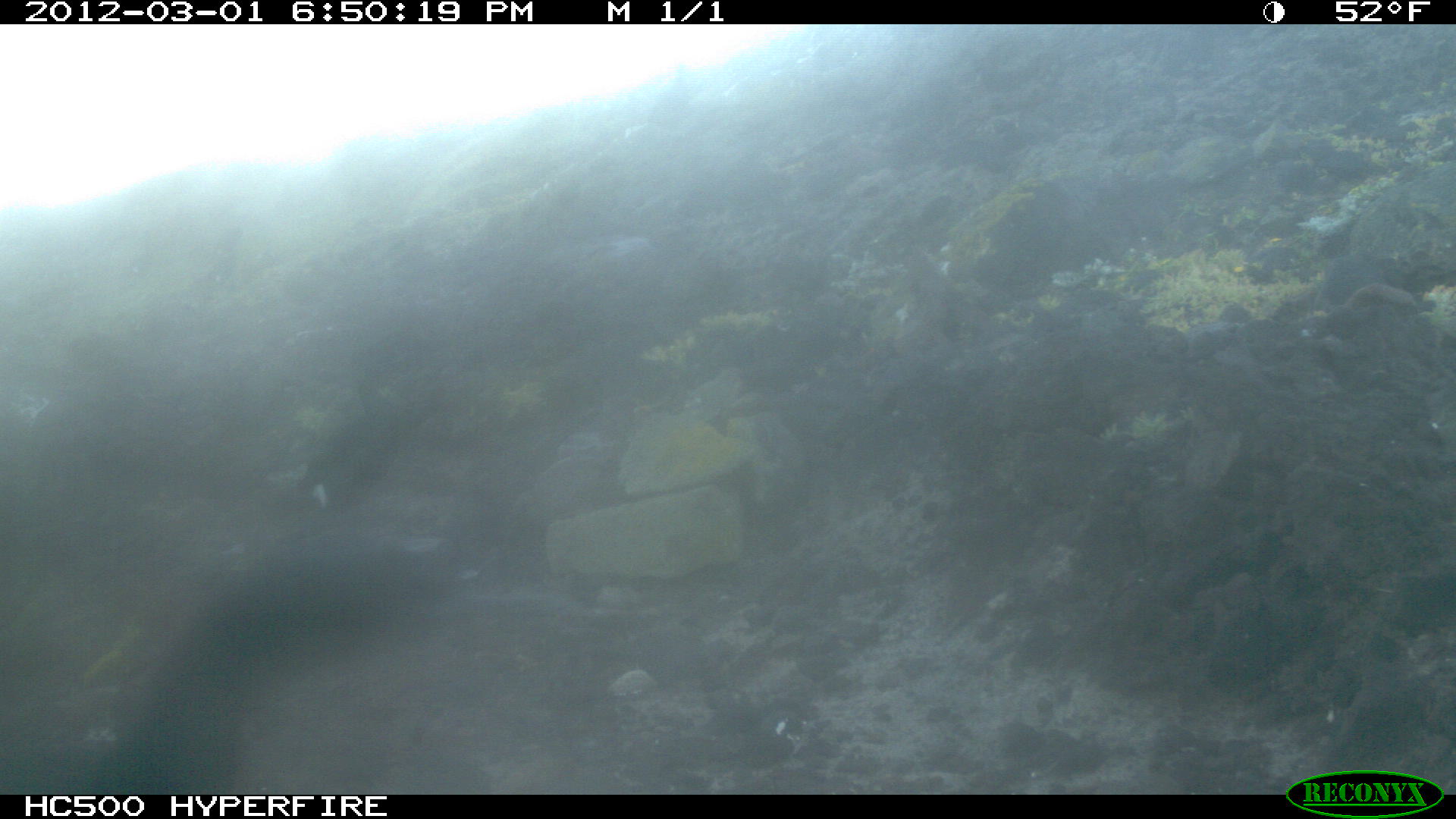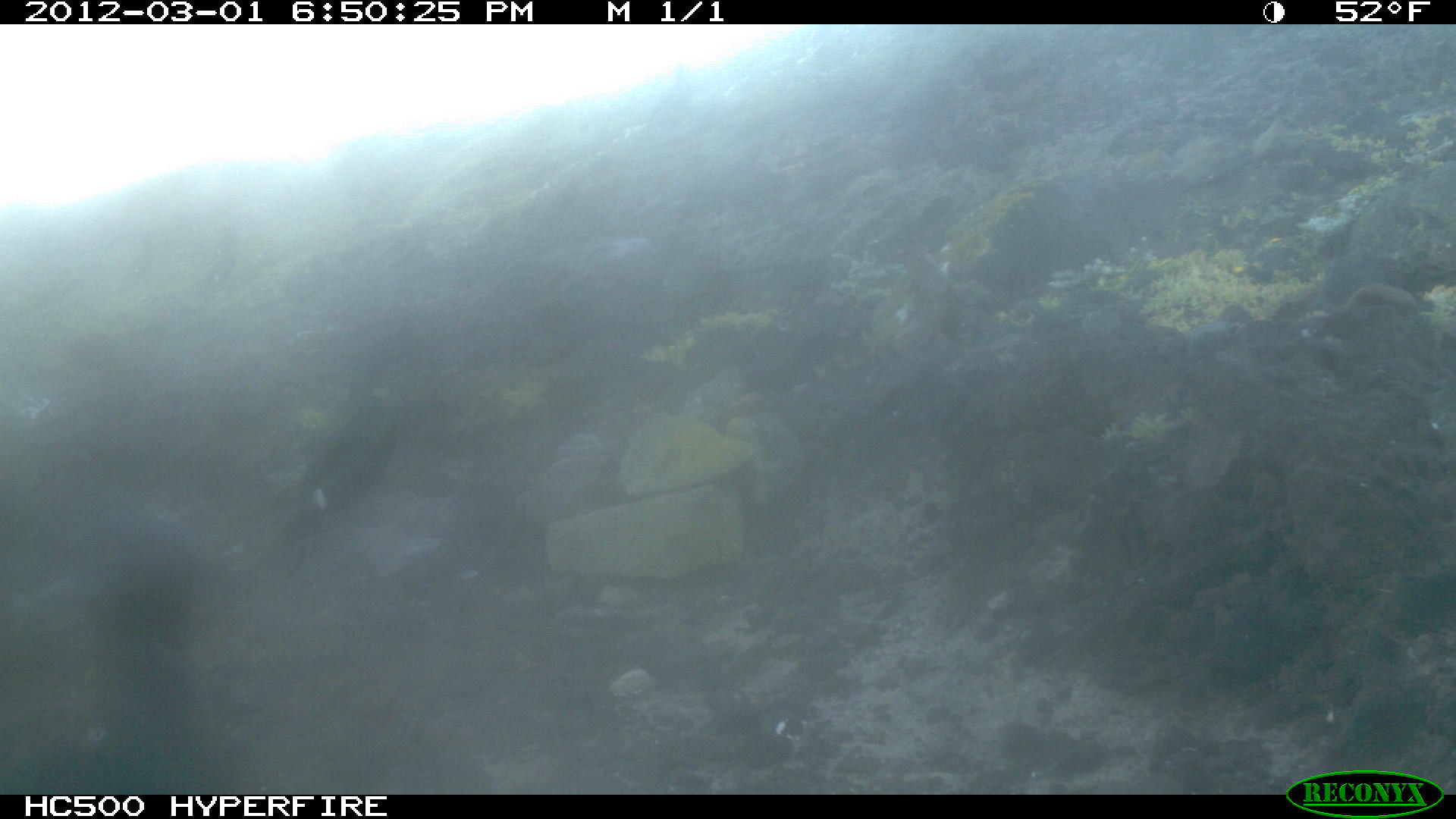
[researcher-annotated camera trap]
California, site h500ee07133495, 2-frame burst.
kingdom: Animalia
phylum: Chordata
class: Aves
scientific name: Aves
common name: bird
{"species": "bird (Aves)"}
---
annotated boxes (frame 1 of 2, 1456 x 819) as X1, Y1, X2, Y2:
bird: 0, 533, 457, 795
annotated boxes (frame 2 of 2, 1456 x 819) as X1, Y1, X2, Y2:
bird: 0, 497, 208, 794; 271, 387, 401, 535